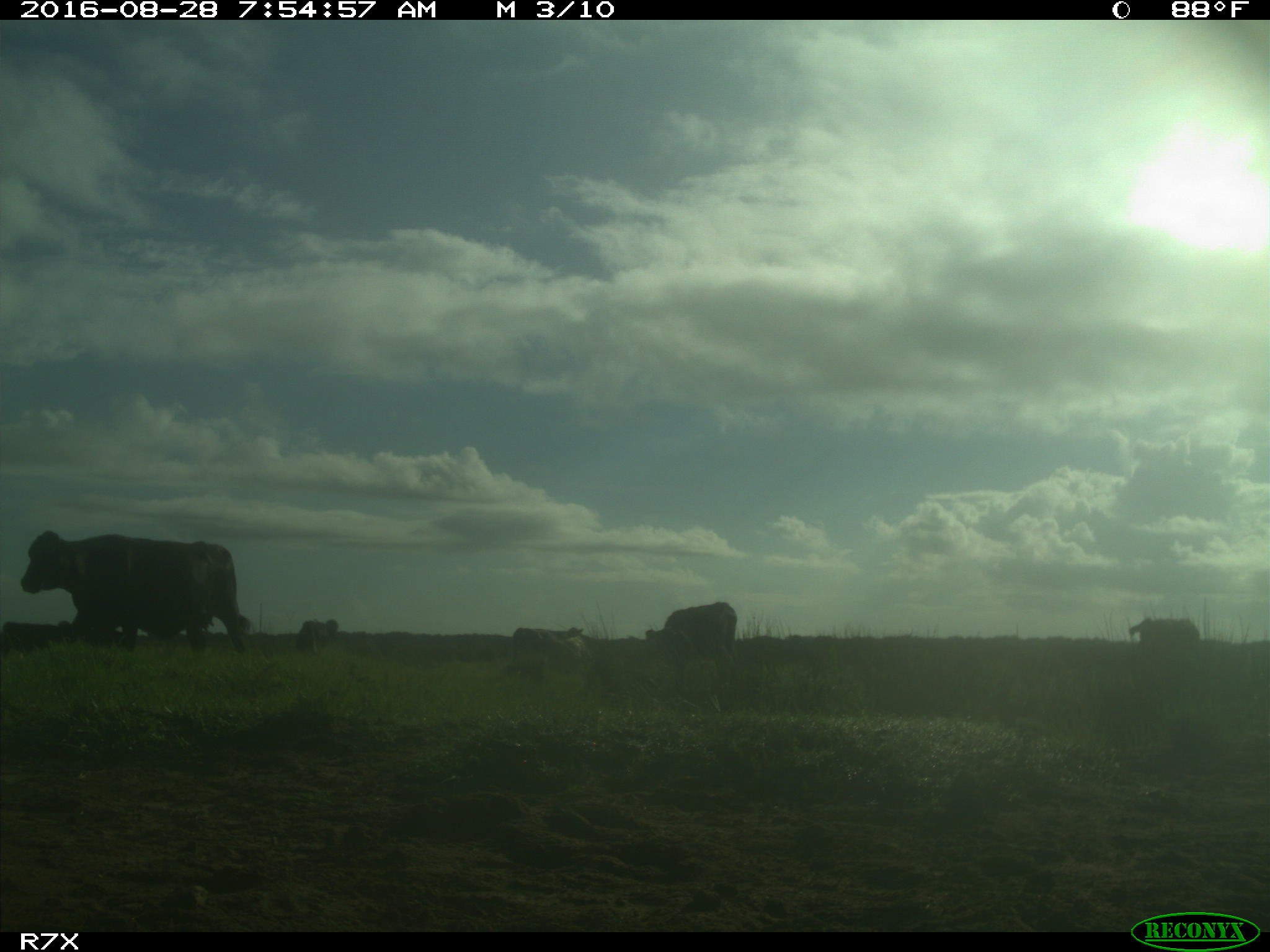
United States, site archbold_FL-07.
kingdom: Animalia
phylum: Chordata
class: Mammalia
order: Artiodactyla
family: Bovidae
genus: Bos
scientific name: Bos taurus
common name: domestic cow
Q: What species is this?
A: Bos taurus (domestic cow).